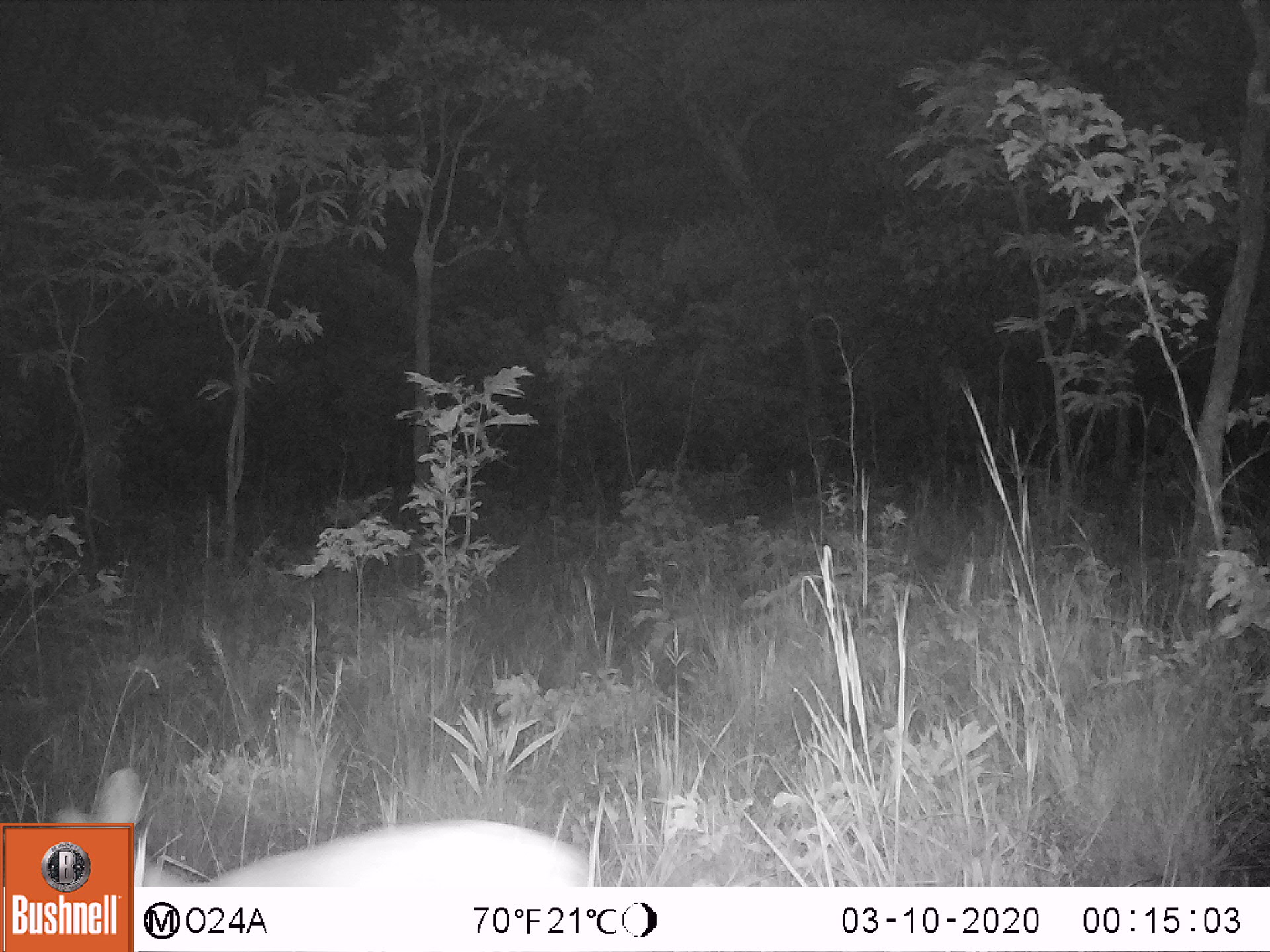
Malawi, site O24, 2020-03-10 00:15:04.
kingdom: Animalia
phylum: Chordata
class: Mammalia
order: Artiodactyla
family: Bovidae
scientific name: Antilopinae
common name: small antelope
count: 1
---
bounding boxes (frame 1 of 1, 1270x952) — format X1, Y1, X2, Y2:
small antelope: 132, 763, 596, 887